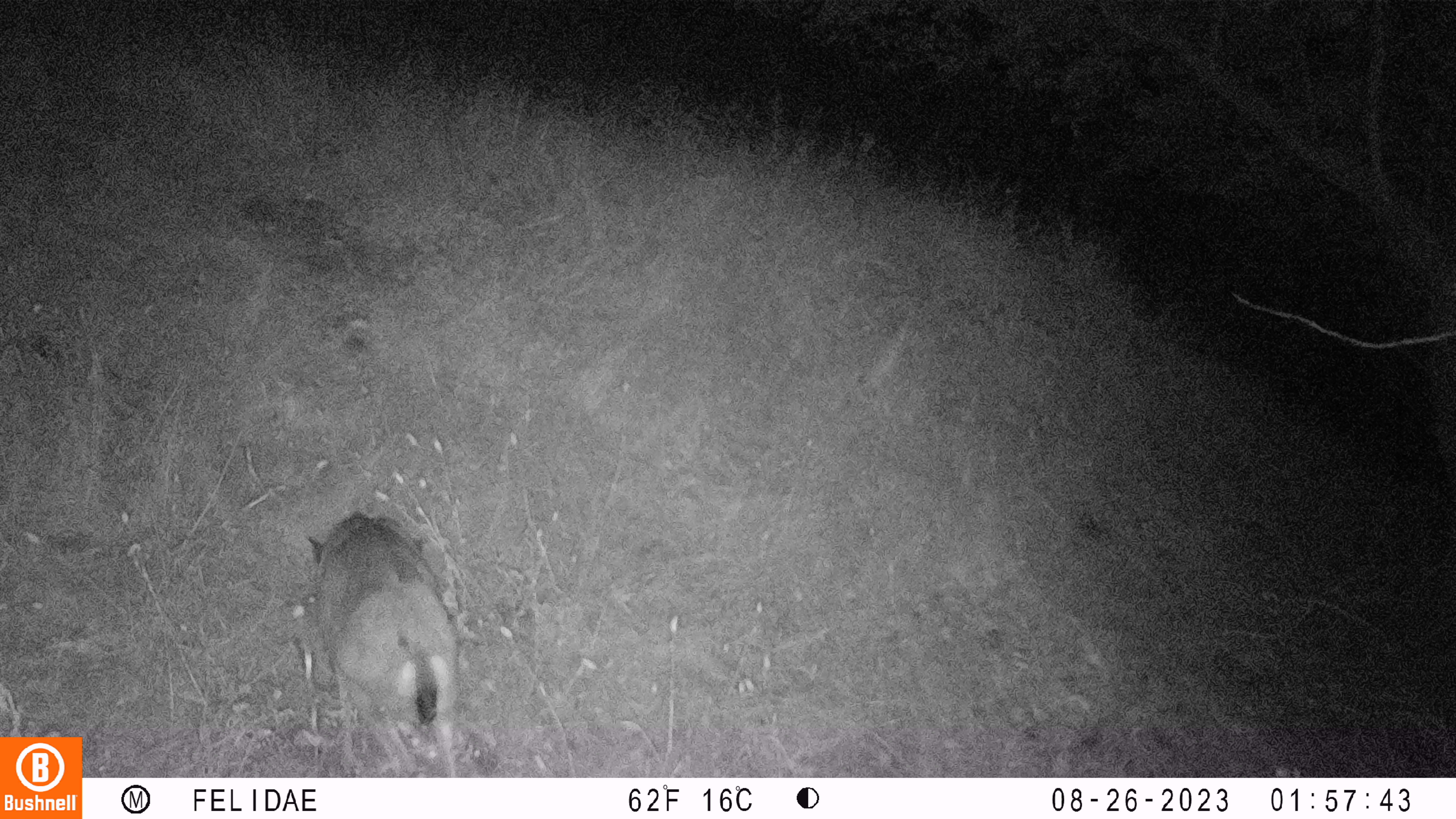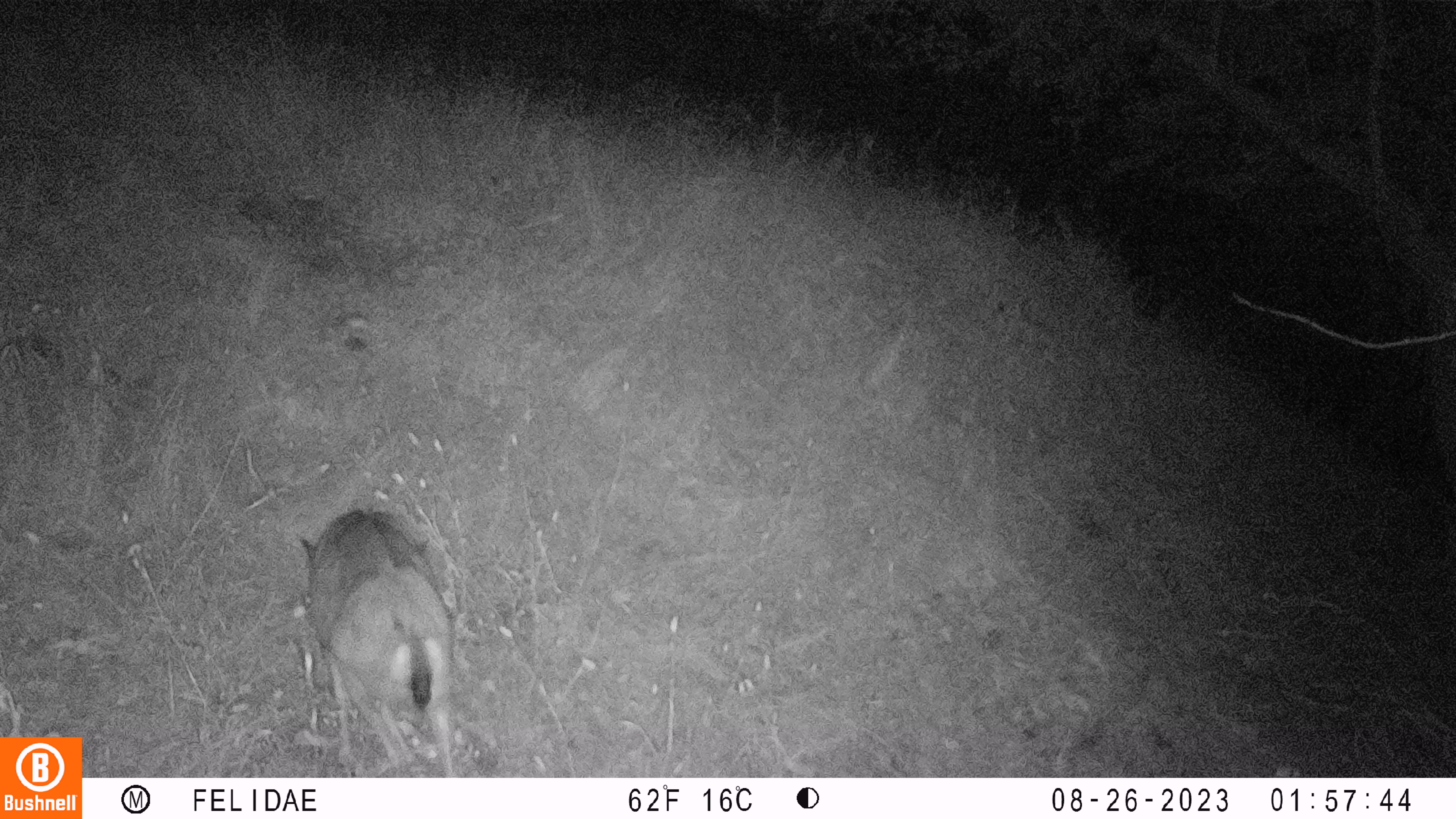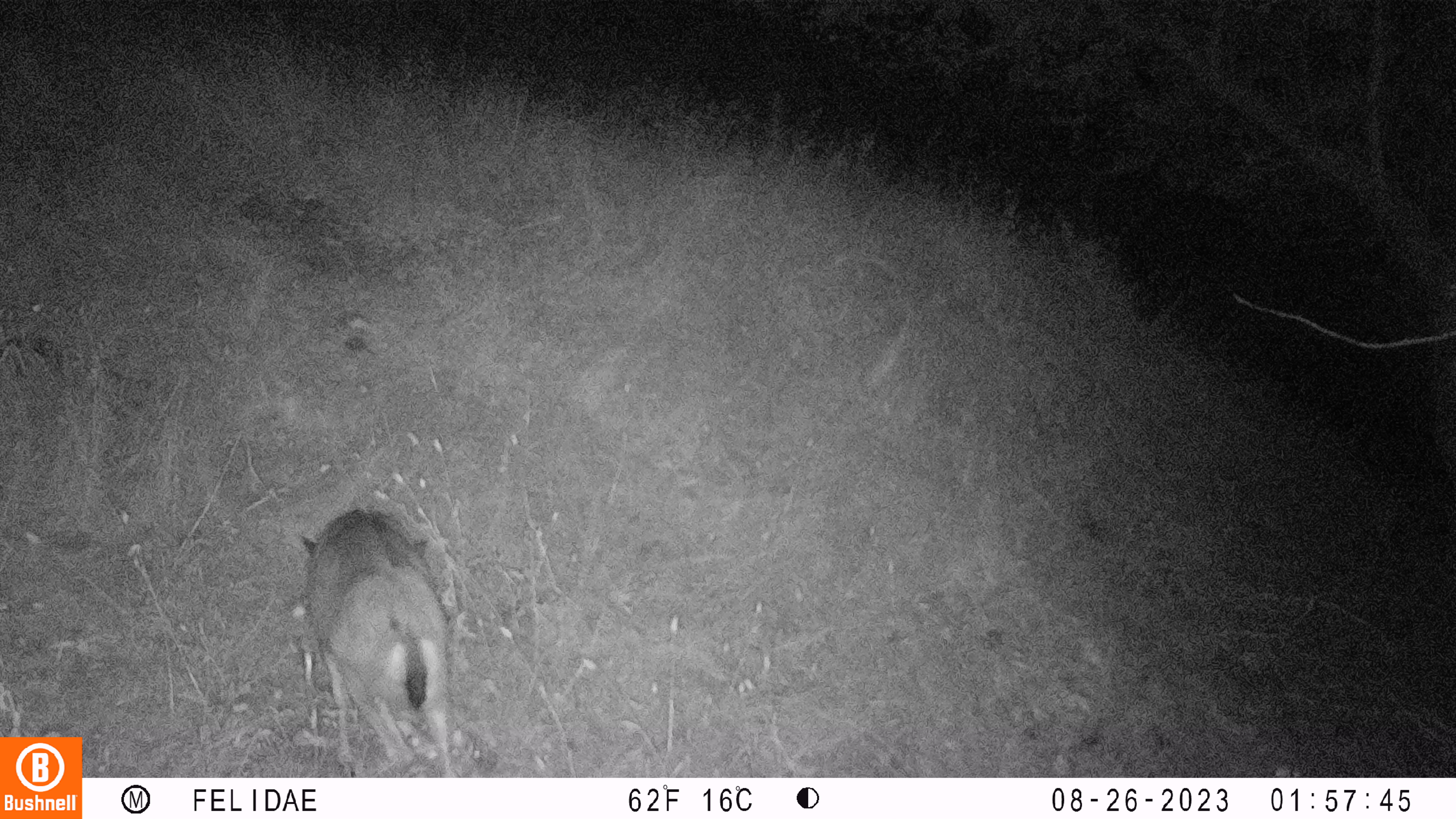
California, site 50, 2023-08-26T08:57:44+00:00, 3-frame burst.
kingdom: Animalia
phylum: Chordata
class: Mammalia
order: Artiodactyla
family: Cervidae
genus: Odocoileus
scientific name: Odocoileus hemionus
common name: mule deer